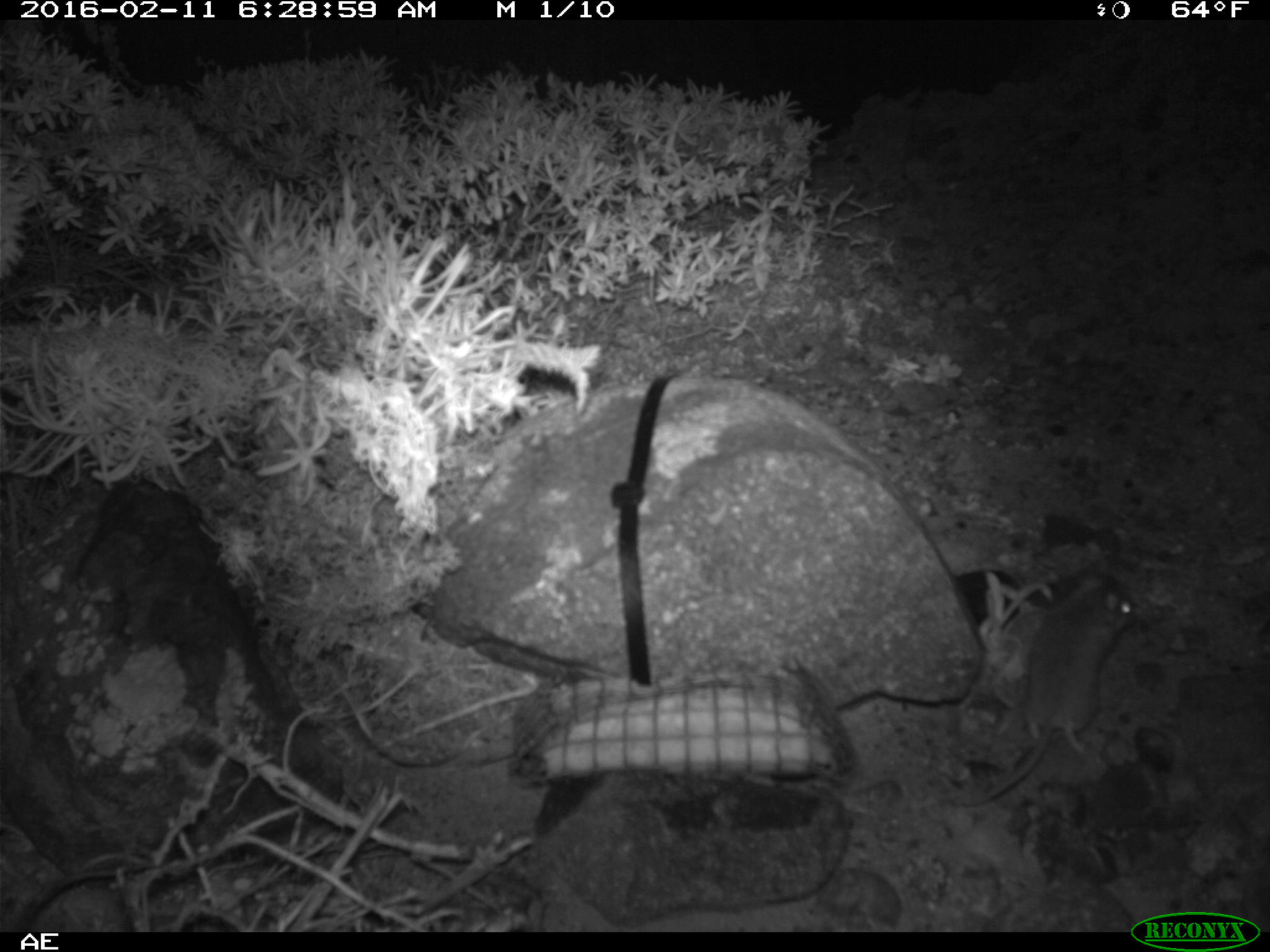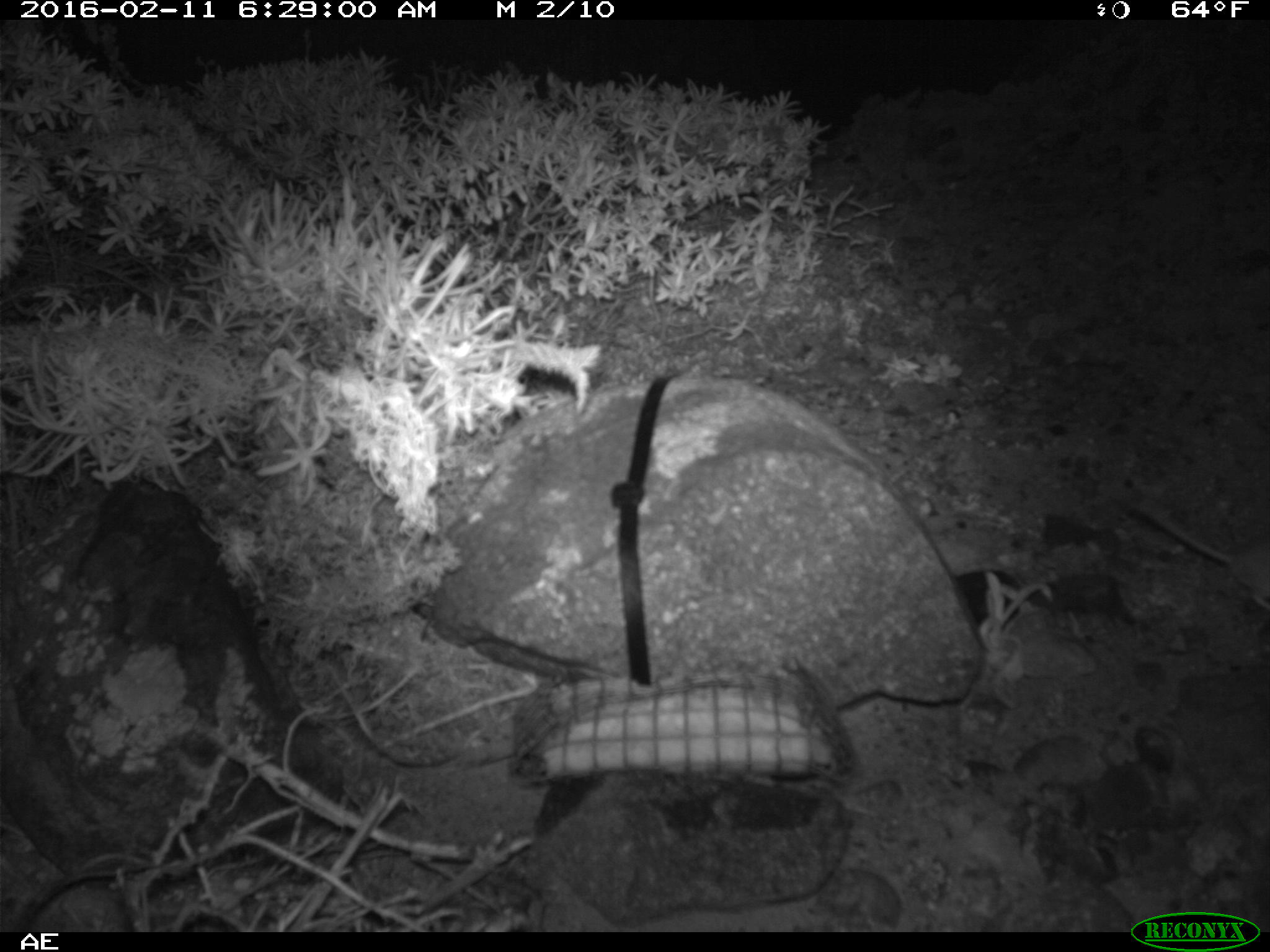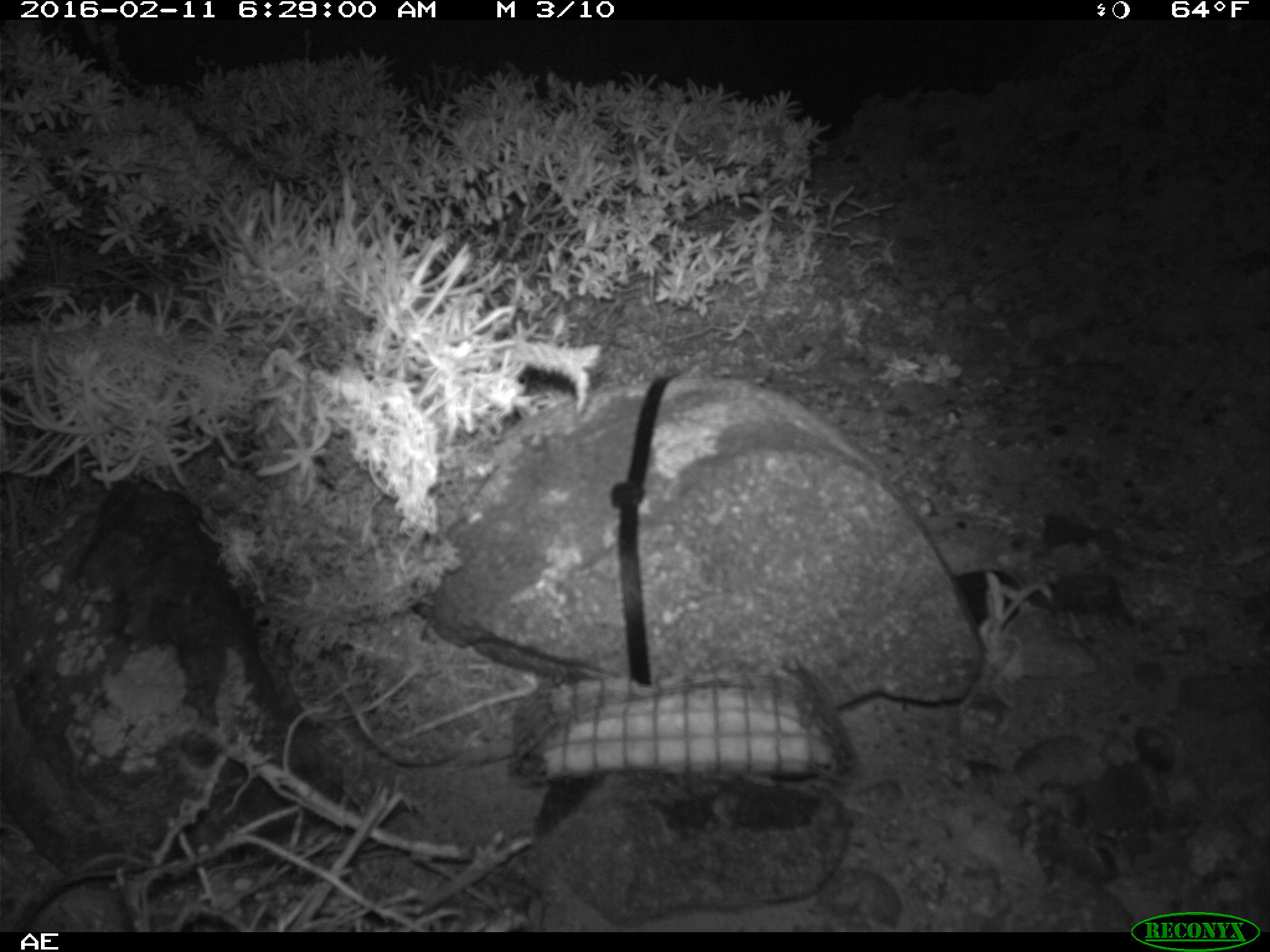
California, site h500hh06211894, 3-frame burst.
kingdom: Animalia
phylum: Chordata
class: Mammalia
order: Rodentia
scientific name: Rodentia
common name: rodent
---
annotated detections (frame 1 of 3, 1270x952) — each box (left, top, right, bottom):
rodent: (948, 572, 1137, 807)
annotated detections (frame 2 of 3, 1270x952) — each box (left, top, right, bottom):
rodent: (1127, 497, 1269, 607)